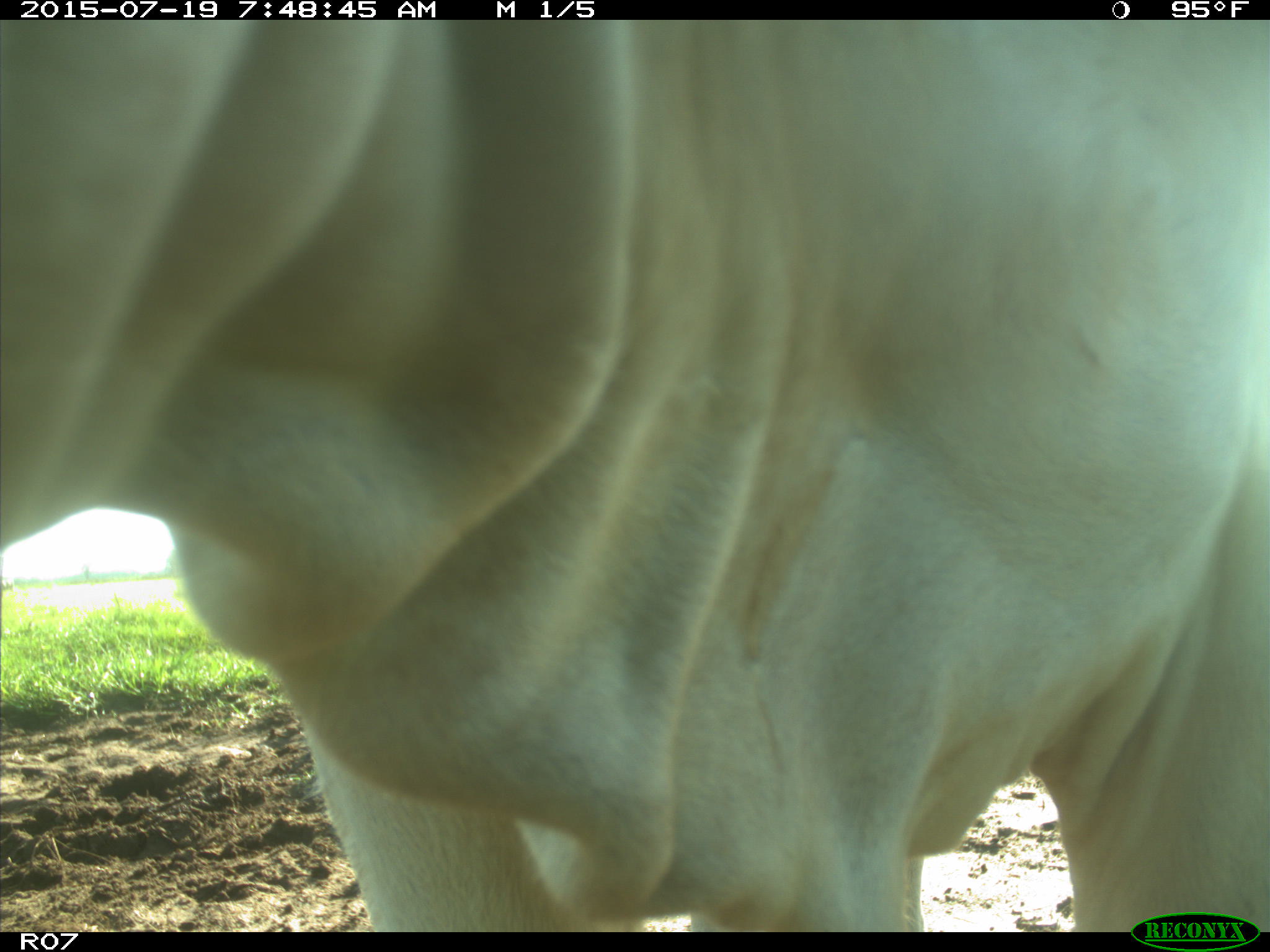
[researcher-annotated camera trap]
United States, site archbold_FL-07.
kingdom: Animalia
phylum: Chordata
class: Mammalia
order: Artiodactyla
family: Bovidae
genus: Bos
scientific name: Bos taurus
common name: domestic cow